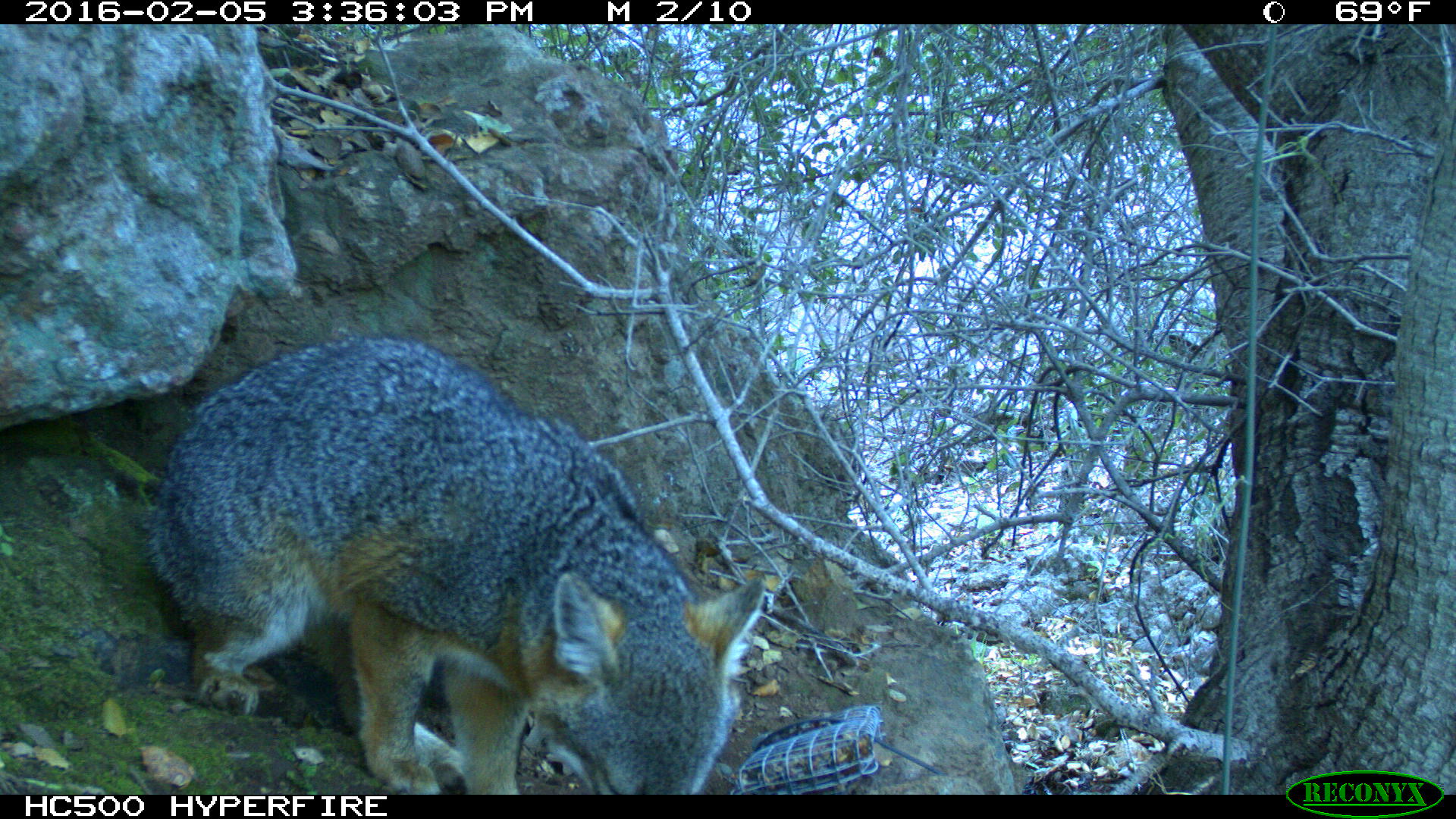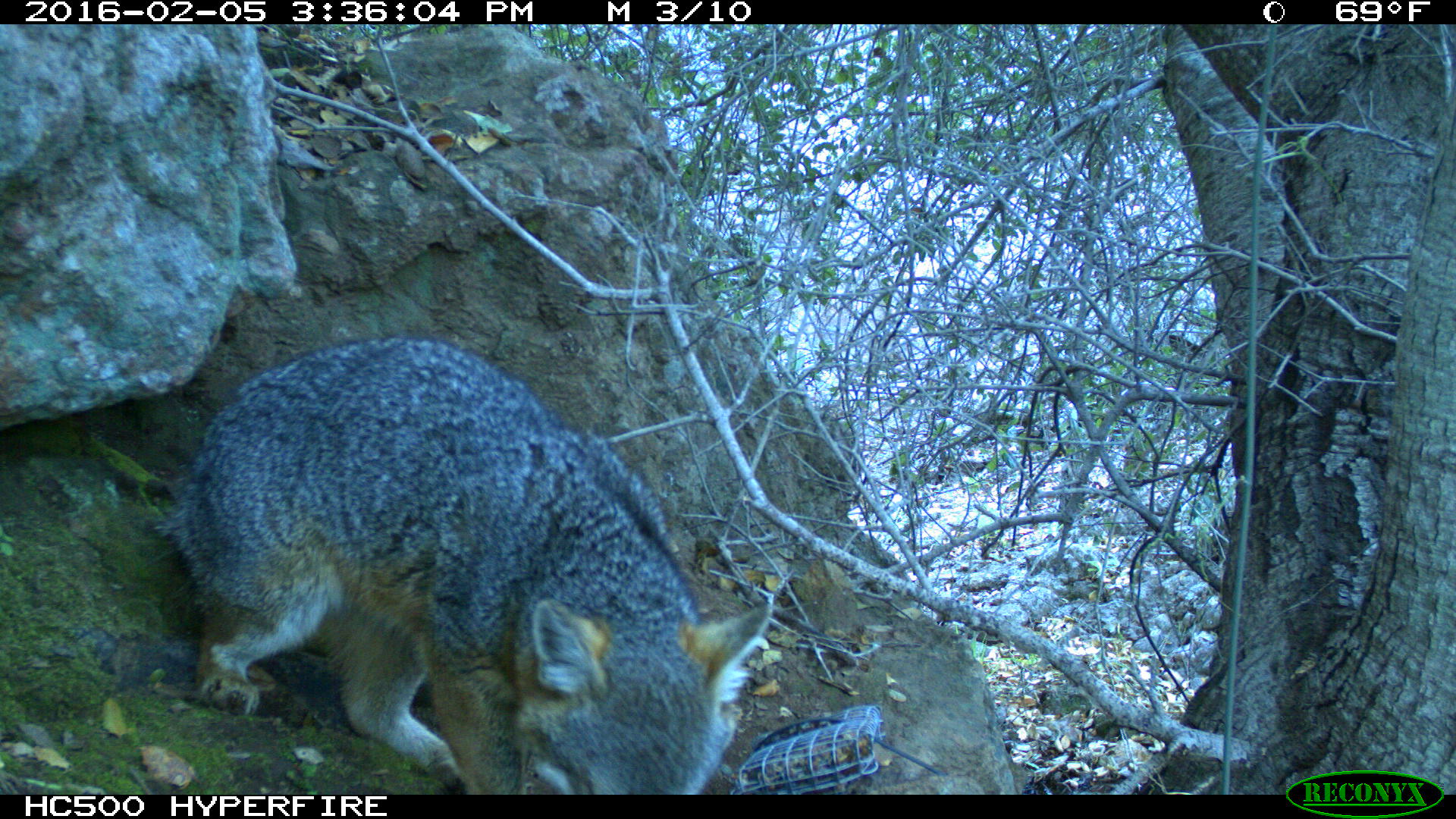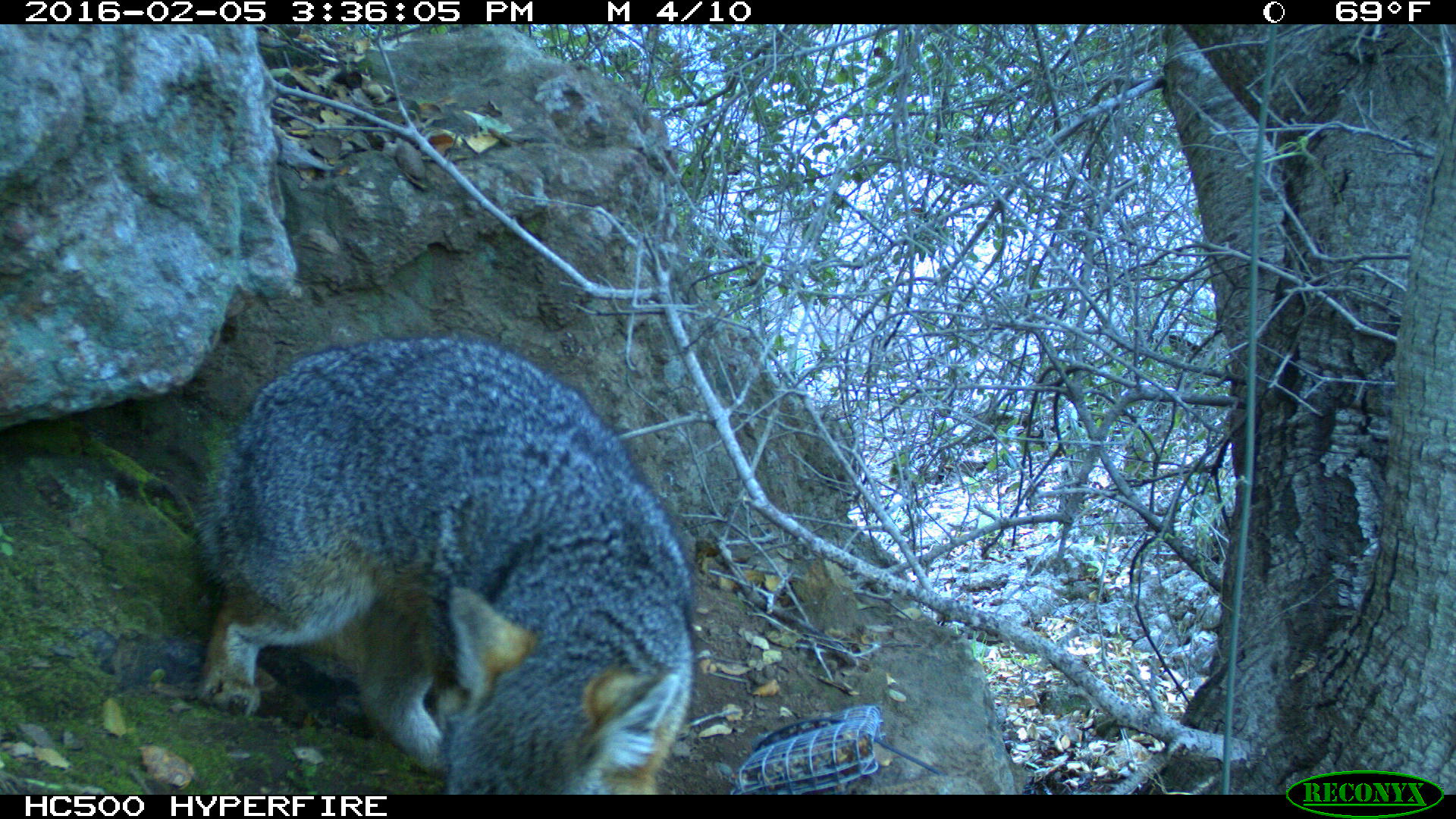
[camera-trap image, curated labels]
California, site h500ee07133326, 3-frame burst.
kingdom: Animalia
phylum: Chordata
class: Mammalia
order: Carnivora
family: Canidae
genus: Urocyon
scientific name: Urocyon littoralis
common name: island fox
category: fox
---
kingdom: Animalia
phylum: Chordata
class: Mammalia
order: Rodentia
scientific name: Rodentia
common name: rodent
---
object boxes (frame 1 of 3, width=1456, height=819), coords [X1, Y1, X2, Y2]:
fox: [142, 334, 767, 792]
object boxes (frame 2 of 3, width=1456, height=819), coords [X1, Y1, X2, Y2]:
rodent: [153, 335, 768, 795]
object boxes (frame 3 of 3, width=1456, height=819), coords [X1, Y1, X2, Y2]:
fox: [192, 334, 692, 793]